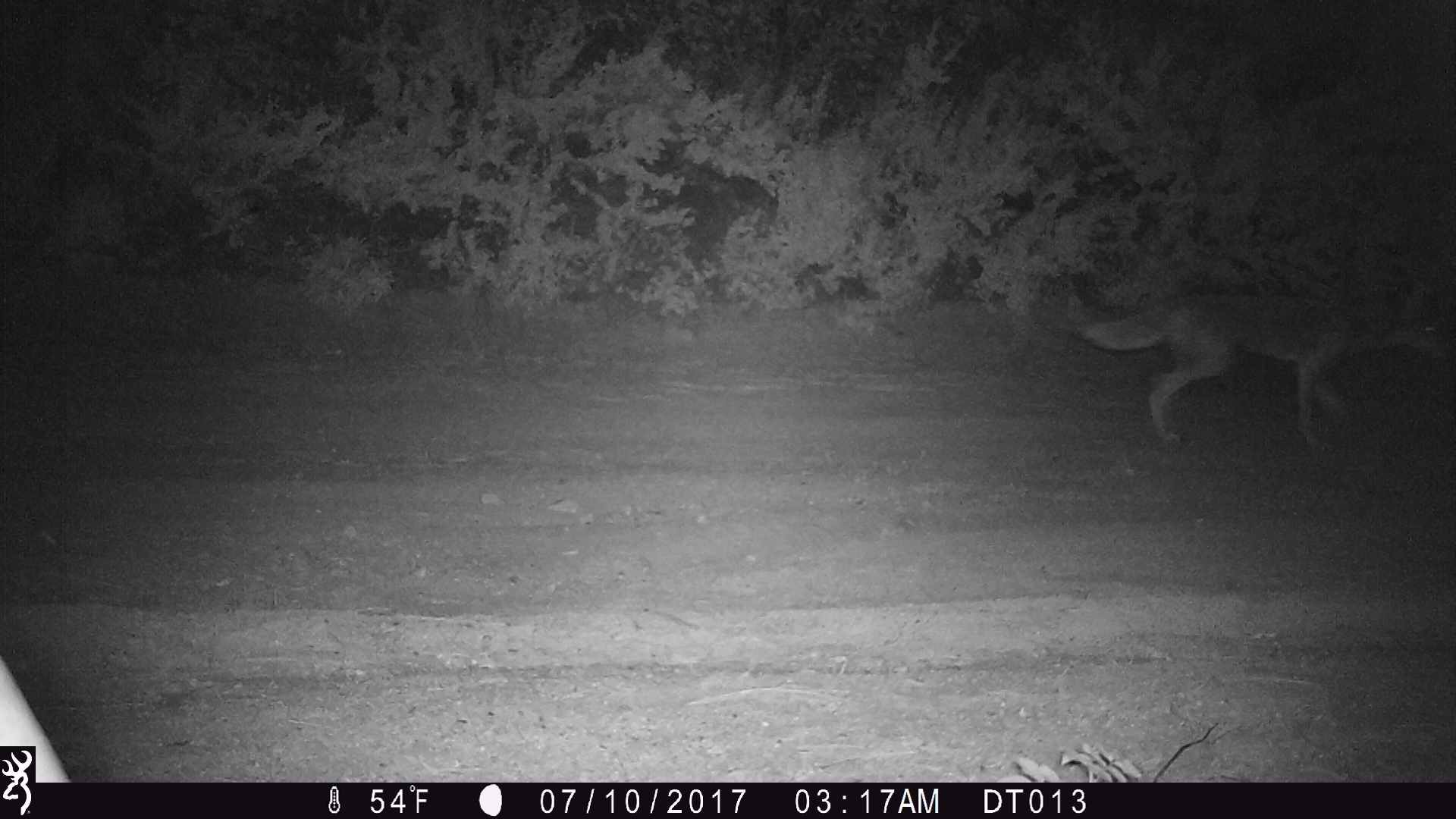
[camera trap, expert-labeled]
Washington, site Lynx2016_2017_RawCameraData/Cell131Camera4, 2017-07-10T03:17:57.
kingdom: Animalia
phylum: Chordata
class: Mammalia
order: Carnivora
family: Canidae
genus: Canis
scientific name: Canis latrans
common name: coyote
Canis latrans (coyote). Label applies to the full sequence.